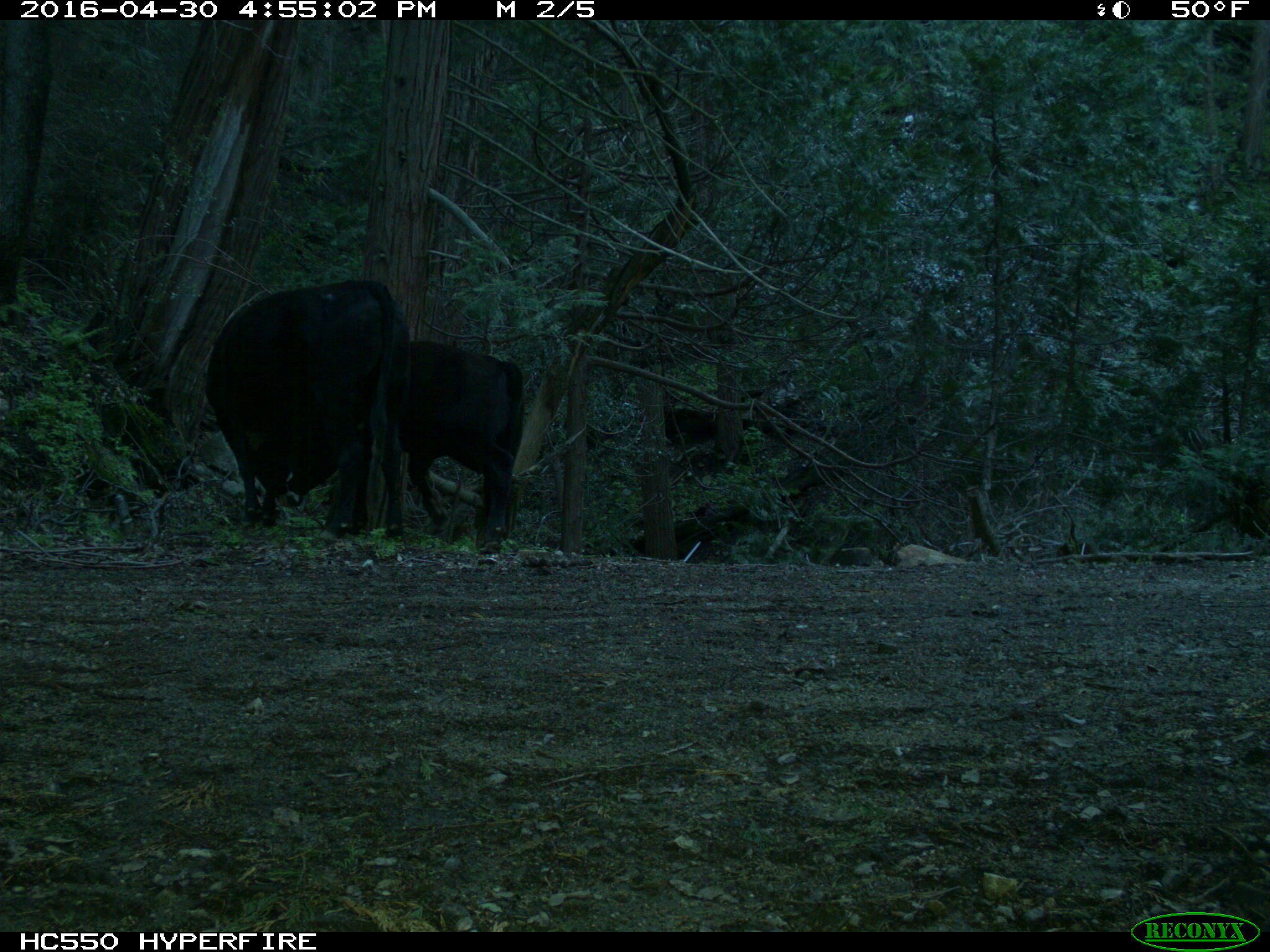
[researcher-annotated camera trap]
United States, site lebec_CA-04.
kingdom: Animalia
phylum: Chordata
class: Mammalia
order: Artiodactyla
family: Bovidae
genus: Bos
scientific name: Bos taurus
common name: domestic cow